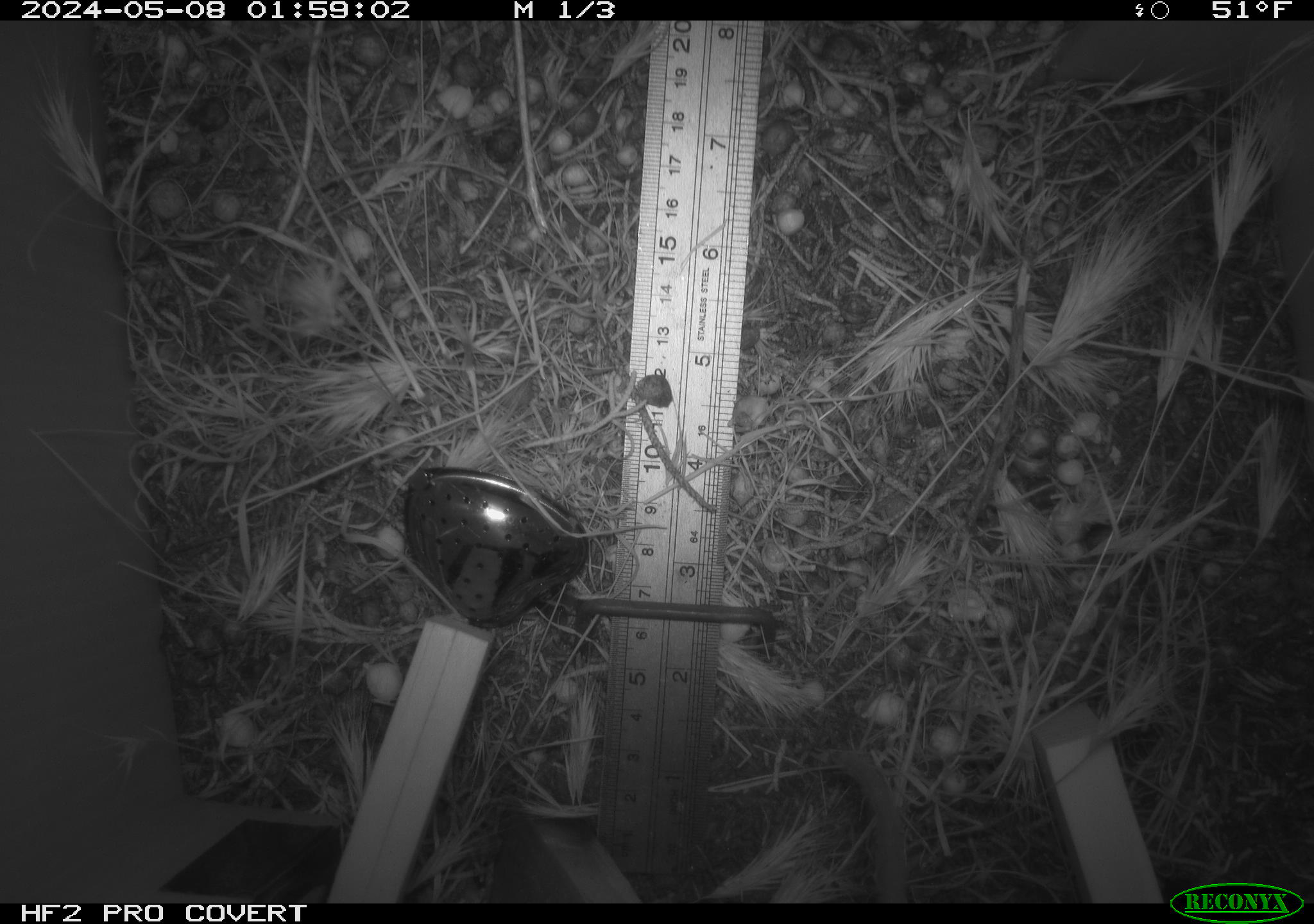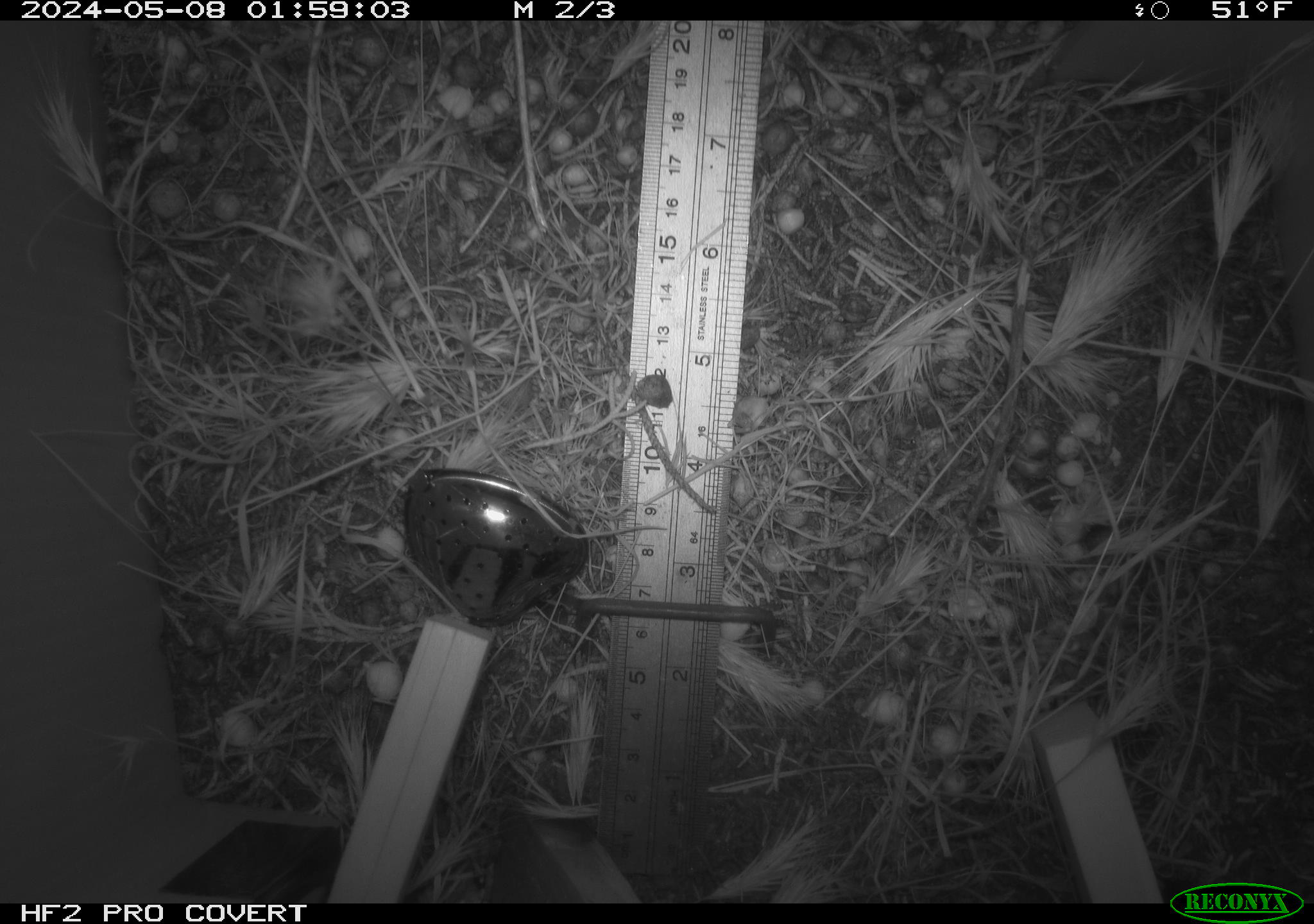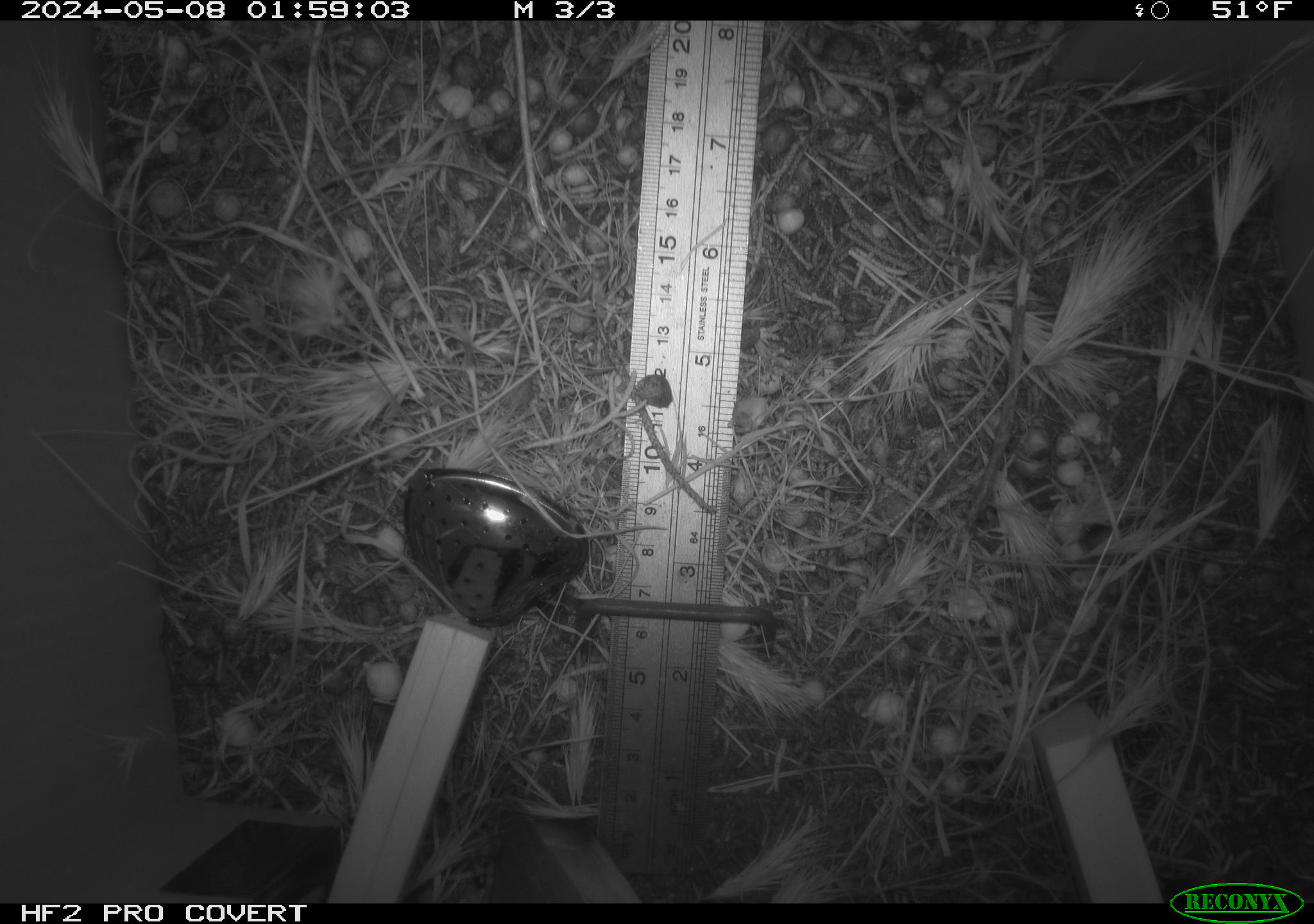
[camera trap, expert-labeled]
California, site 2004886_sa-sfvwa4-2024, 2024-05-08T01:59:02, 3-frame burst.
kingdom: Animalia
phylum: Chordata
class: Mammalia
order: Rodentia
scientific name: Rodentia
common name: mouse species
Mouse species (Rodentia).